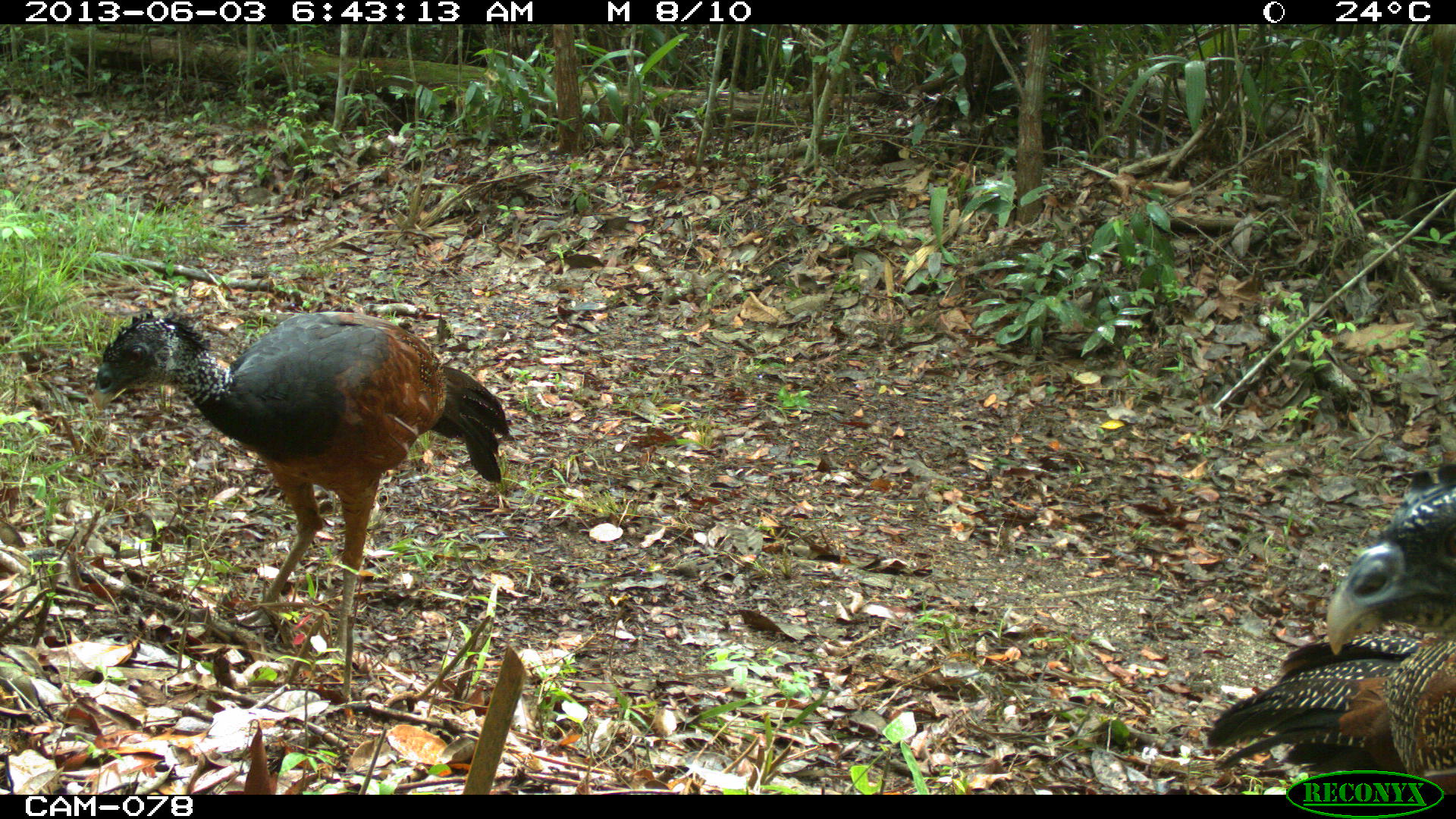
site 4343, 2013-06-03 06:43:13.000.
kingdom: Animalia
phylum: Chordata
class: Aves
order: Galliformes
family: Cracidae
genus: Crax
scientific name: Crax rubra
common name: great curassow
Crax rubra (great curassow), count 2, sex female.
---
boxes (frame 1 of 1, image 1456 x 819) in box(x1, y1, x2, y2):
crax rubra: box(89, 310, 515, 660); box(1203, 633, 1454, 795); box(1324, 464, 1456, 653)